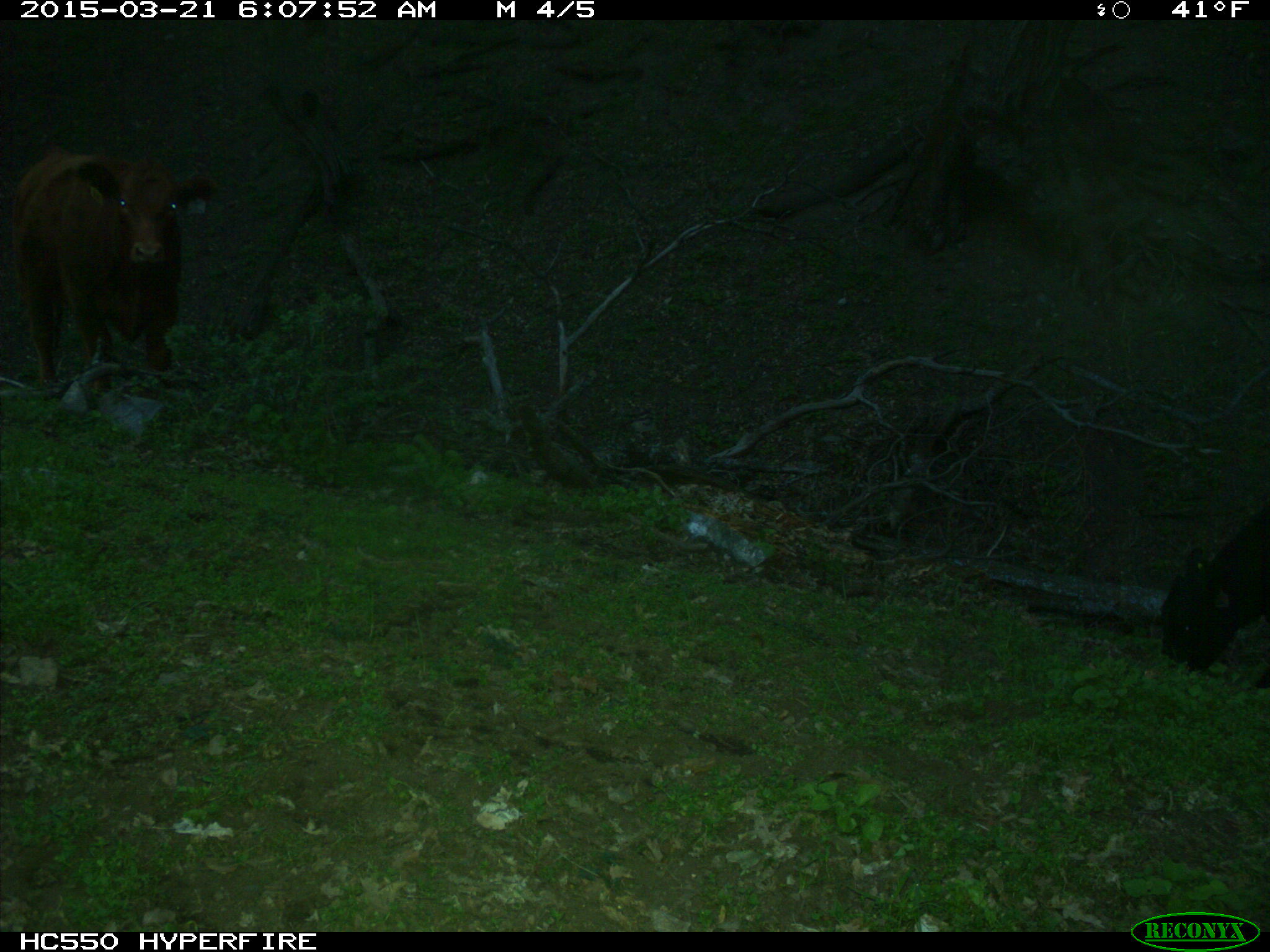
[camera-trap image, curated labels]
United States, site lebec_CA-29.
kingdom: Animalia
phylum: Chordata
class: Mammalia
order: Artiodactyla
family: Bovidae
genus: Bos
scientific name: Bos taurus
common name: domestic cow